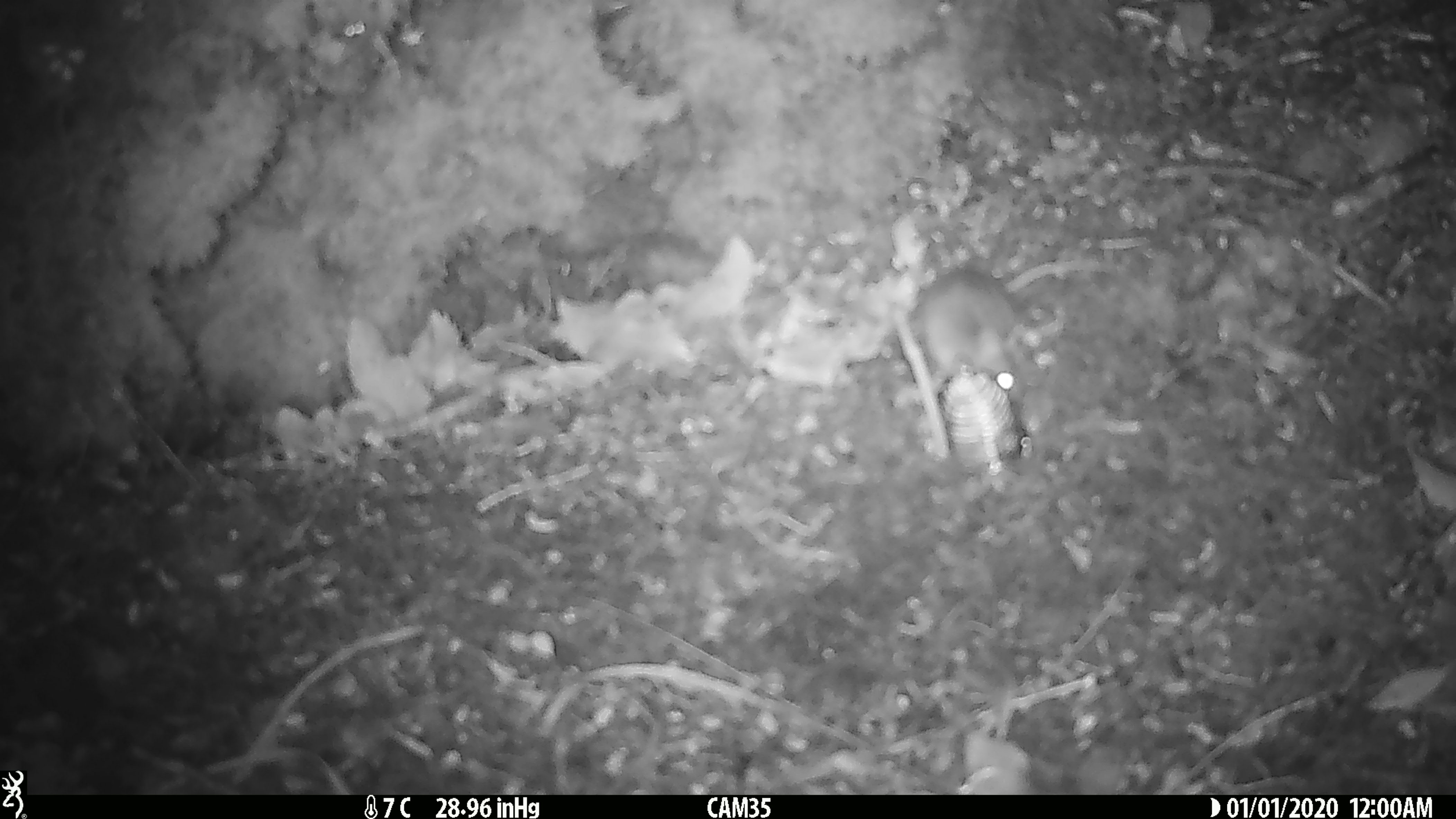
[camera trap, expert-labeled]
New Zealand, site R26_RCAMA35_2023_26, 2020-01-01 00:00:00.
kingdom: Animalia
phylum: Chordata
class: Mammalia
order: Rodentia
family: Muridae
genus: Mus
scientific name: Mus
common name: mouse